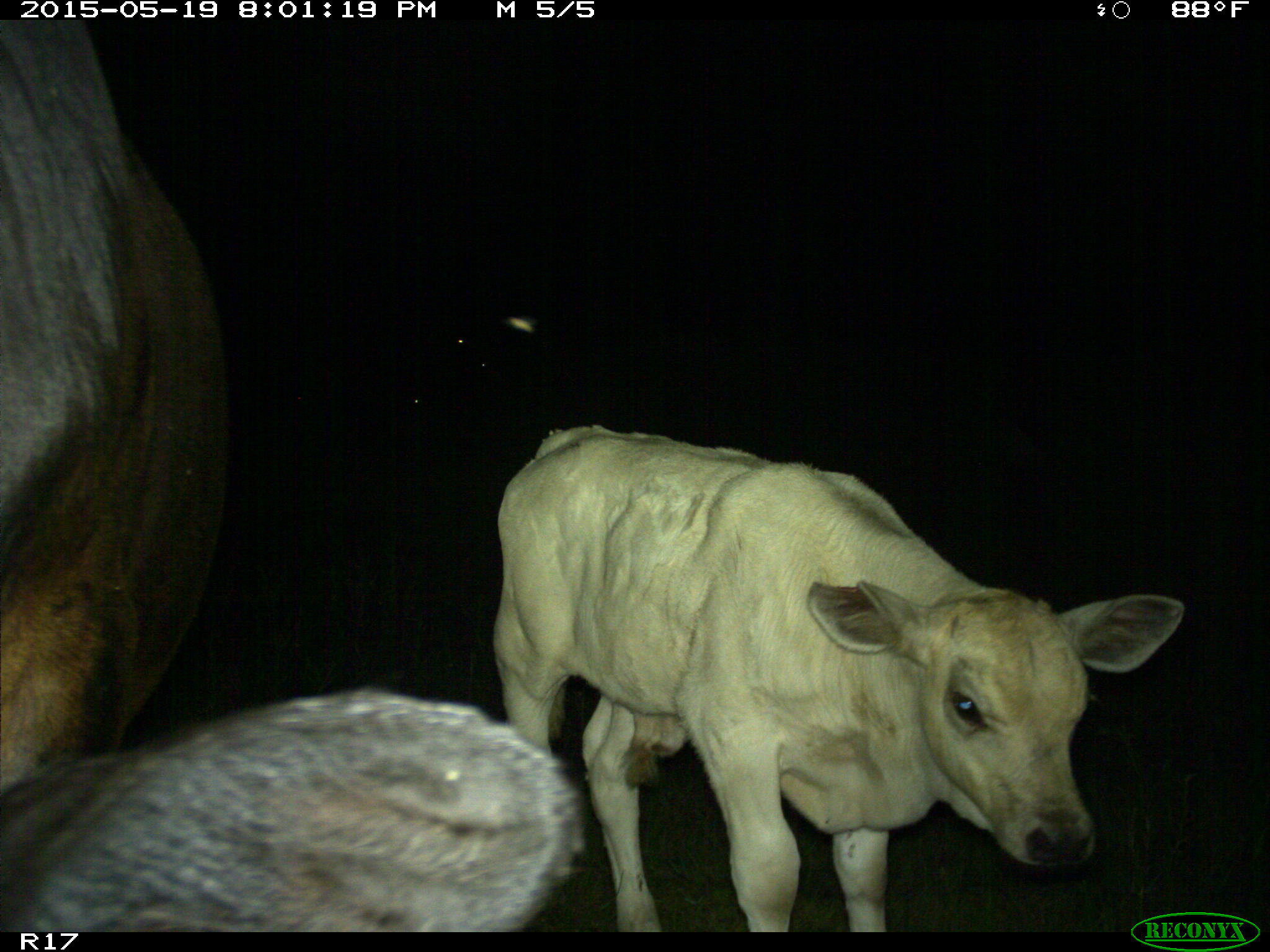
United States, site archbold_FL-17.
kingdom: Animalia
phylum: Chordata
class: Mammalia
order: Artiodactyla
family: Bovidae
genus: Bos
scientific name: Bos taurus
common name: domestic cow